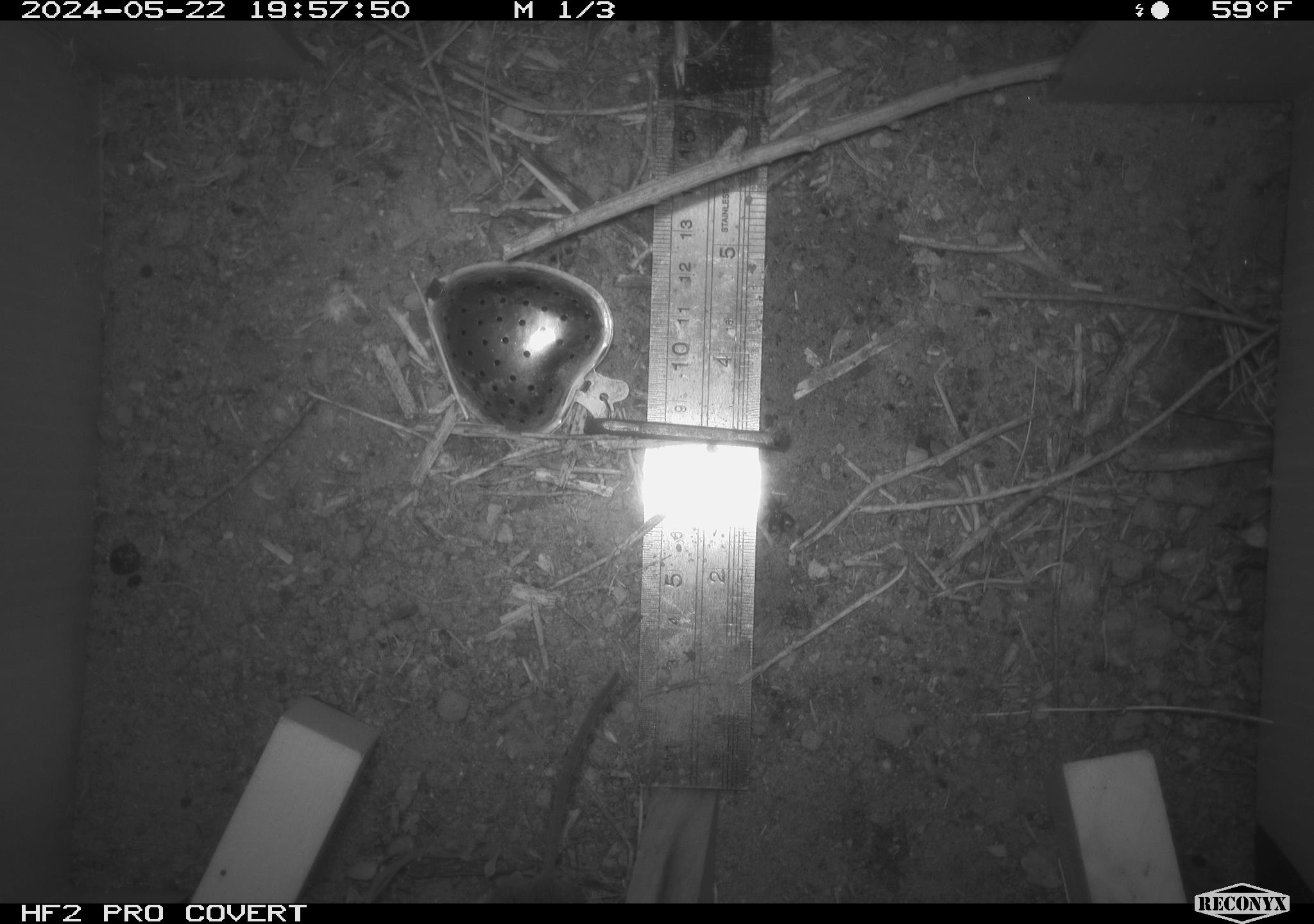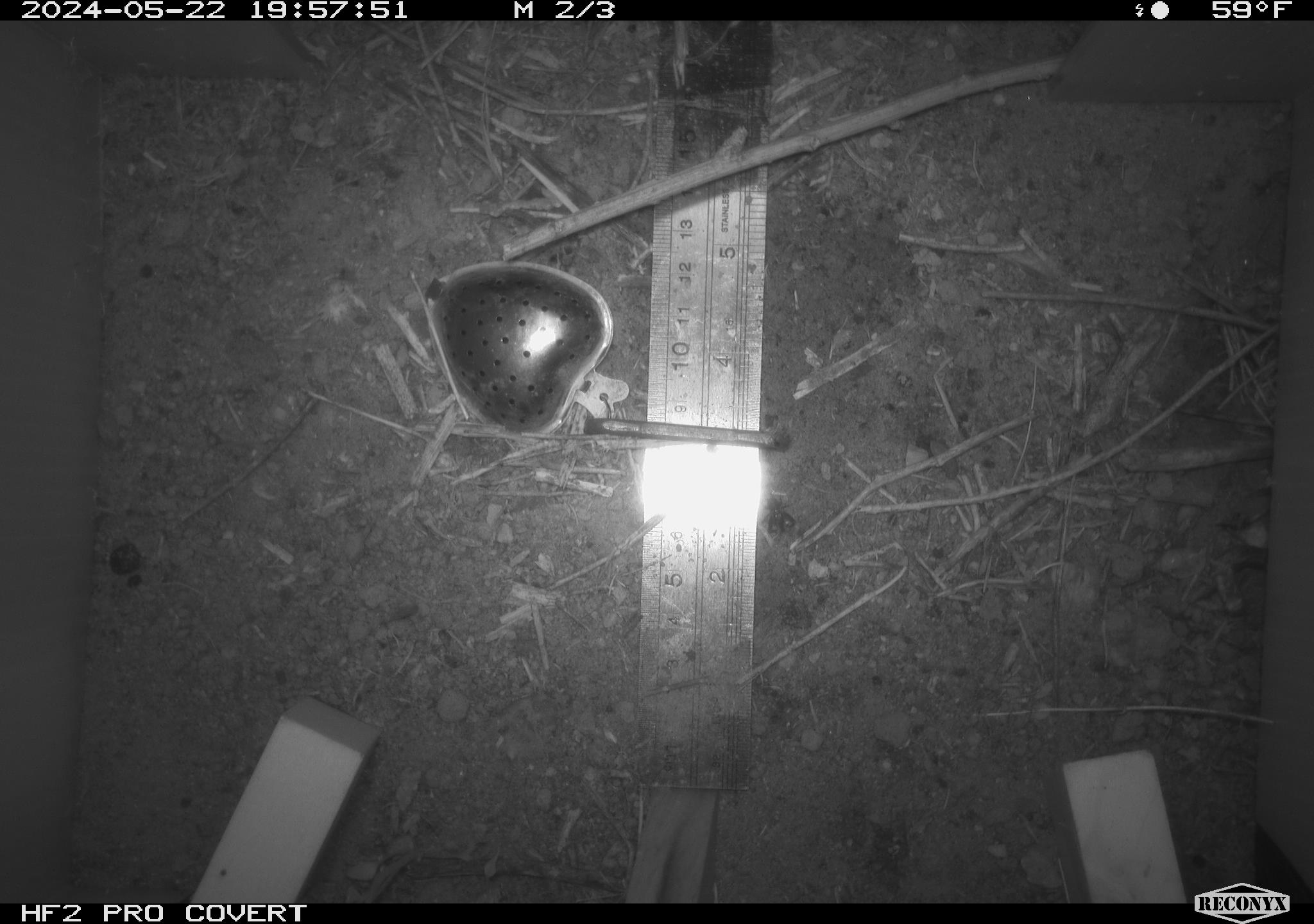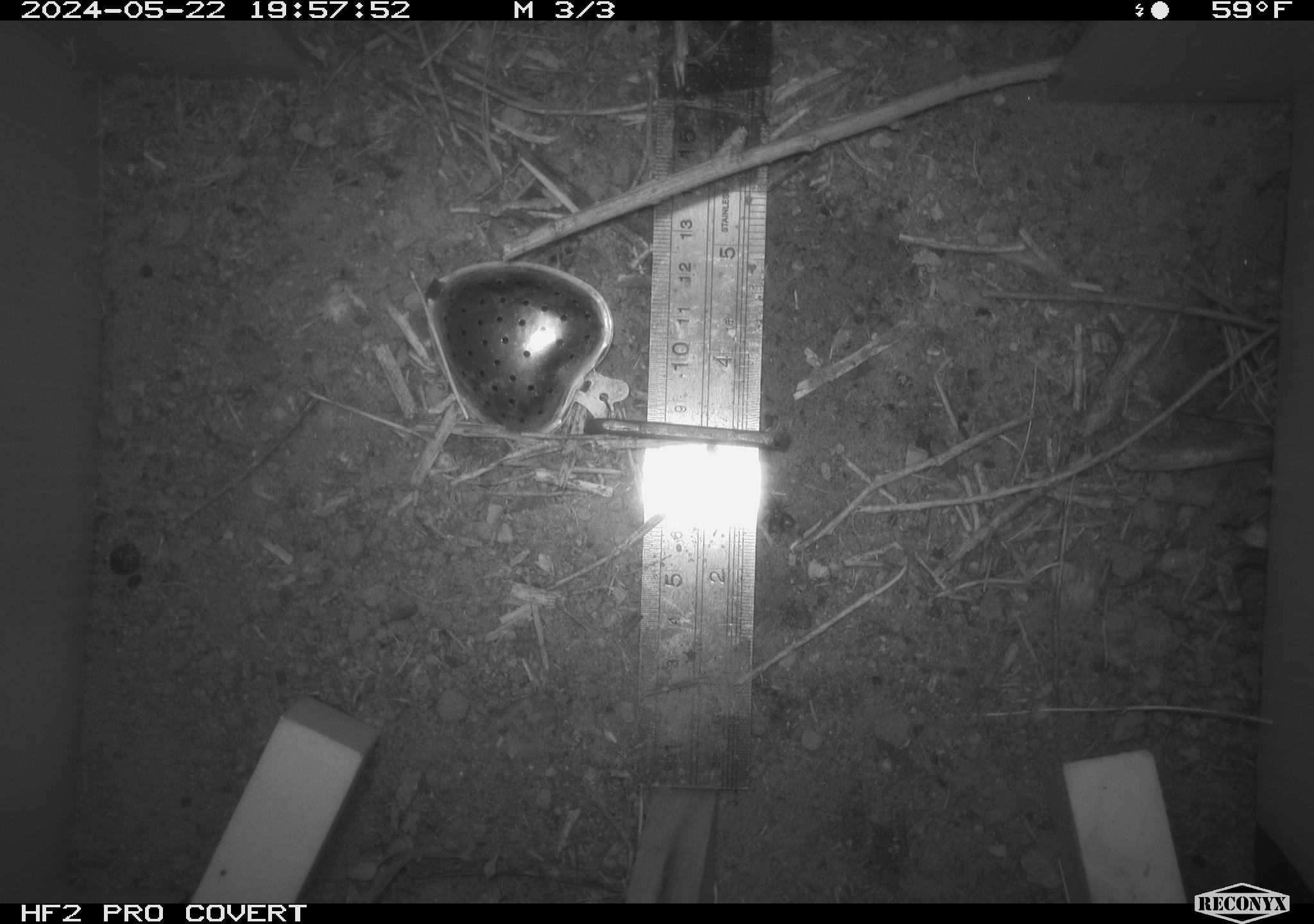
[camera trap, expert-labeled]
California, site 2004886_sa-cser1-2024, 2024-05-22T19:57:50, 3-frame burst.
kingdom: Animalia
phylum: Chordata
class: Mammalia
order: Rodentia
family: Cricetidae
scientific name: Cricetidae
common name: hamsters, voles, lemmings, and allies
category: cricetidae family